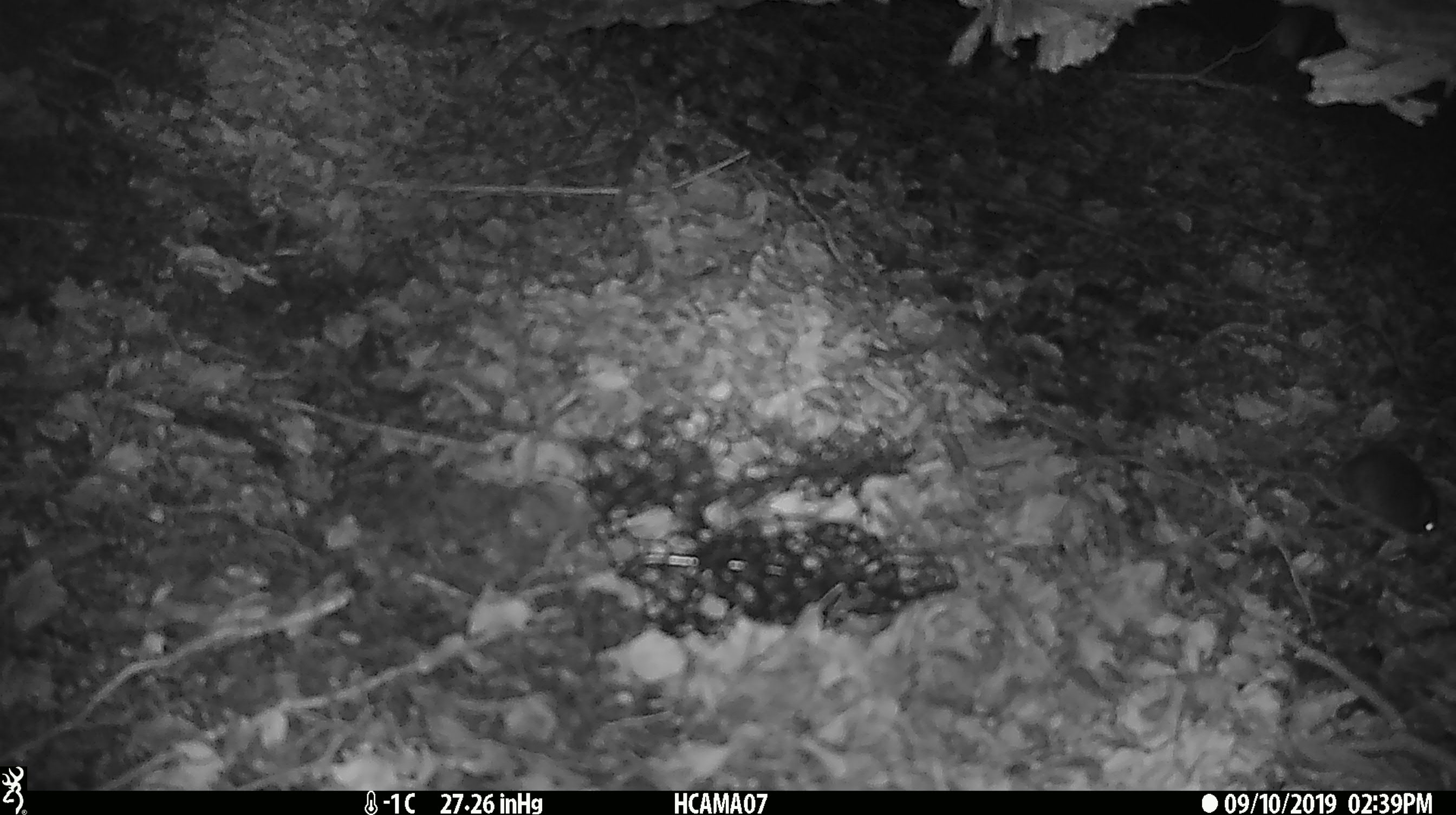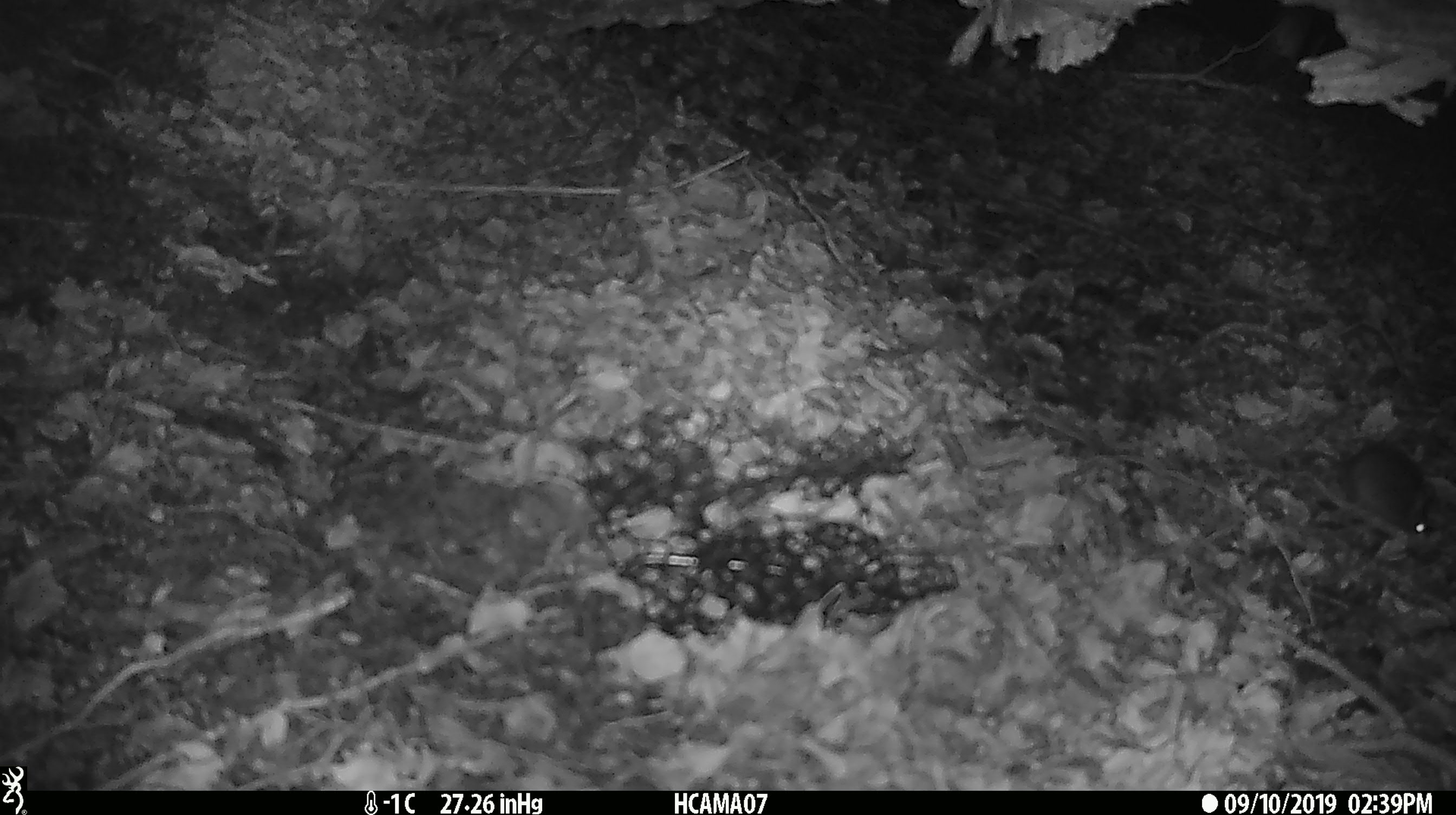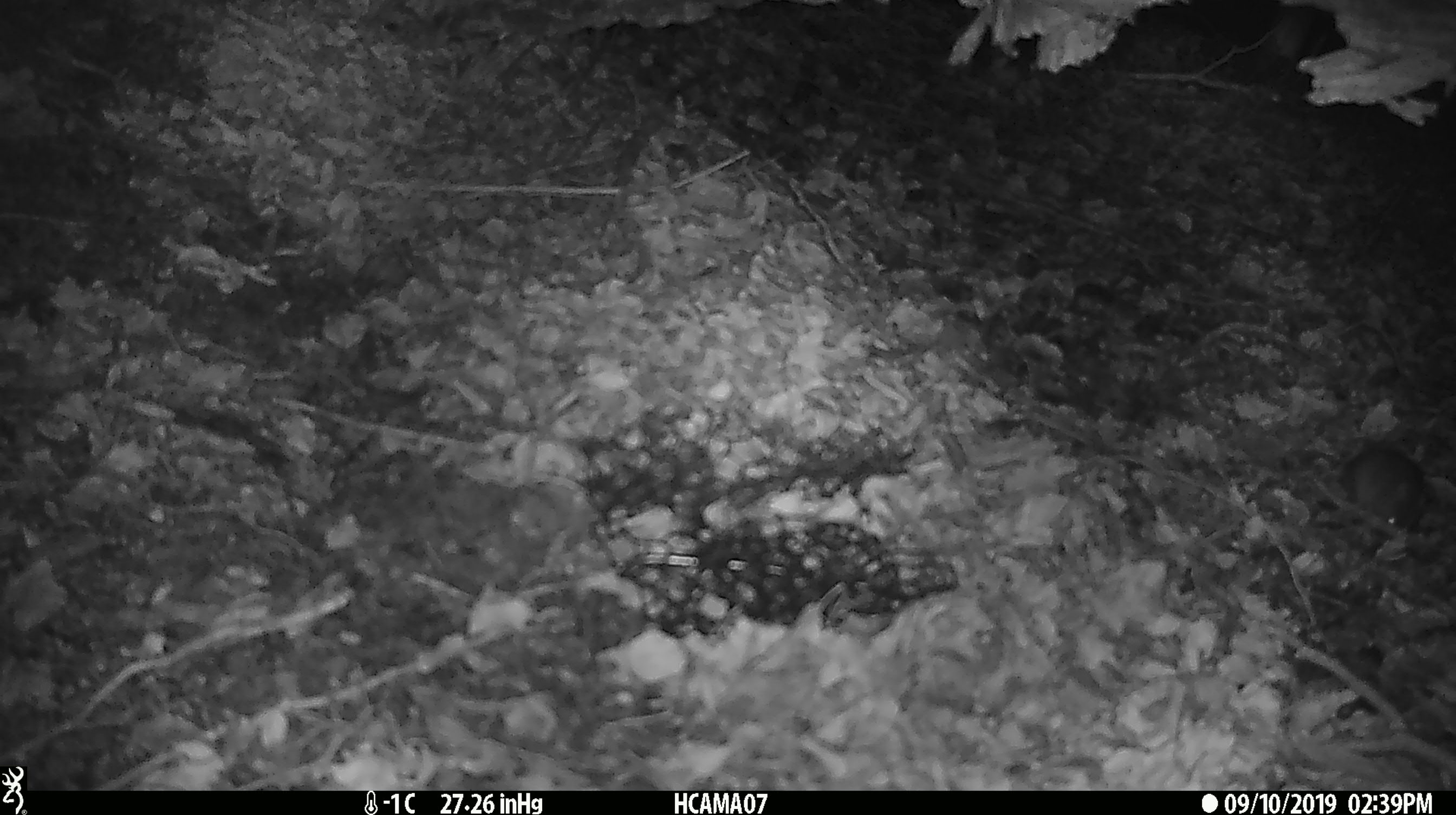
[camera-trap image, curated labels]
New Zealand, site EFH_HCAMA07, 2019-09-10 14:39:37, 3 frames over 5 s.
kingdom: Animalia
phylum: Chordata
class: Mammalia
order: Rodentia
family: Muridae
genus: Mus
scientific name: Mus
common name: mouse